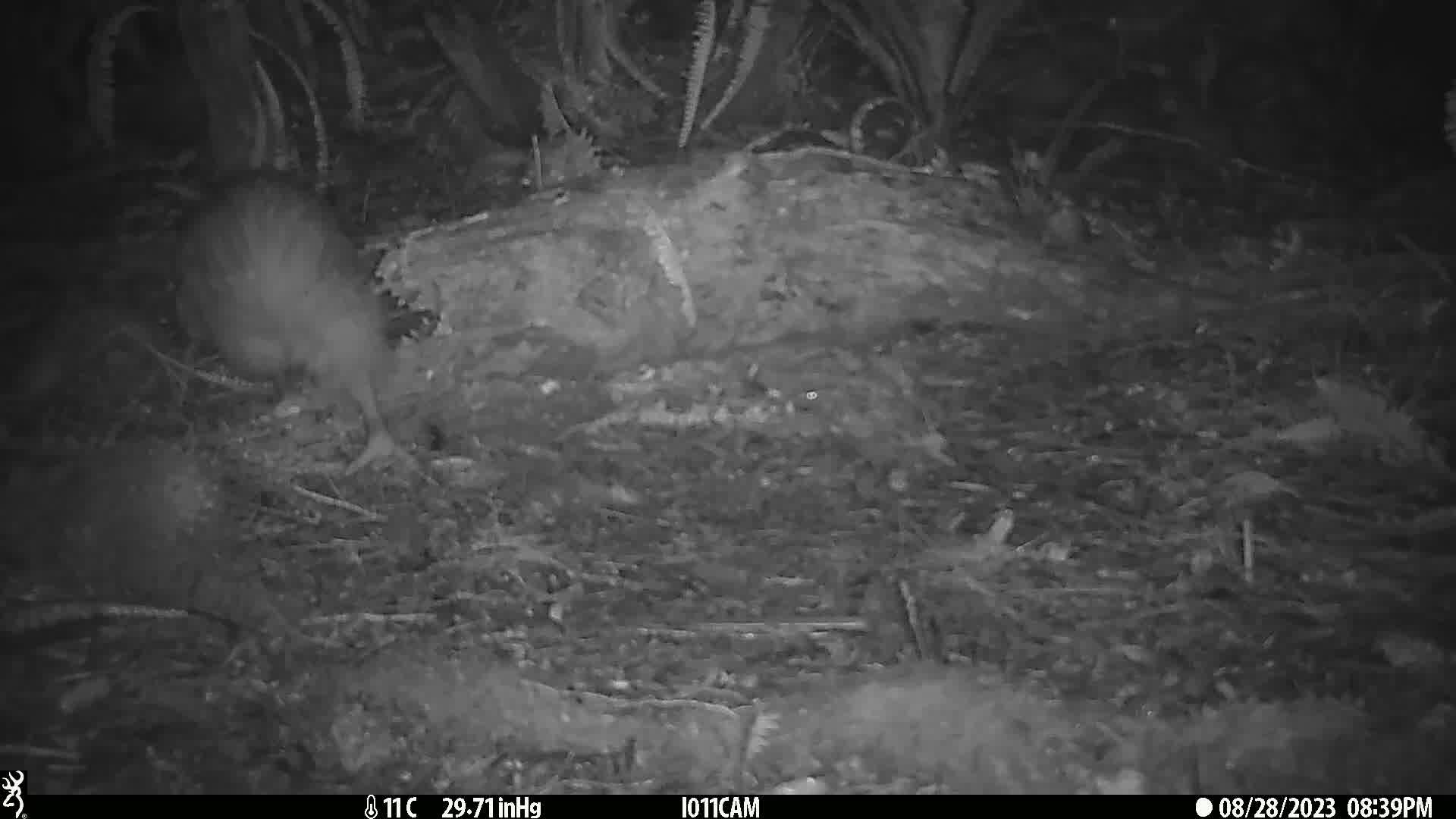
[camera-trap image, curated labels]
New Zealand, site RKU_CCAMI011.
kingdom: Animalia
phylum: Chordata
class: Aves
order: Apterygiformes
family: Apterygidae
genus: Apteryx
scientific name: Apteryx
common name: kiwi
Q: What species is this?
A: Kiwi (Apteryx).